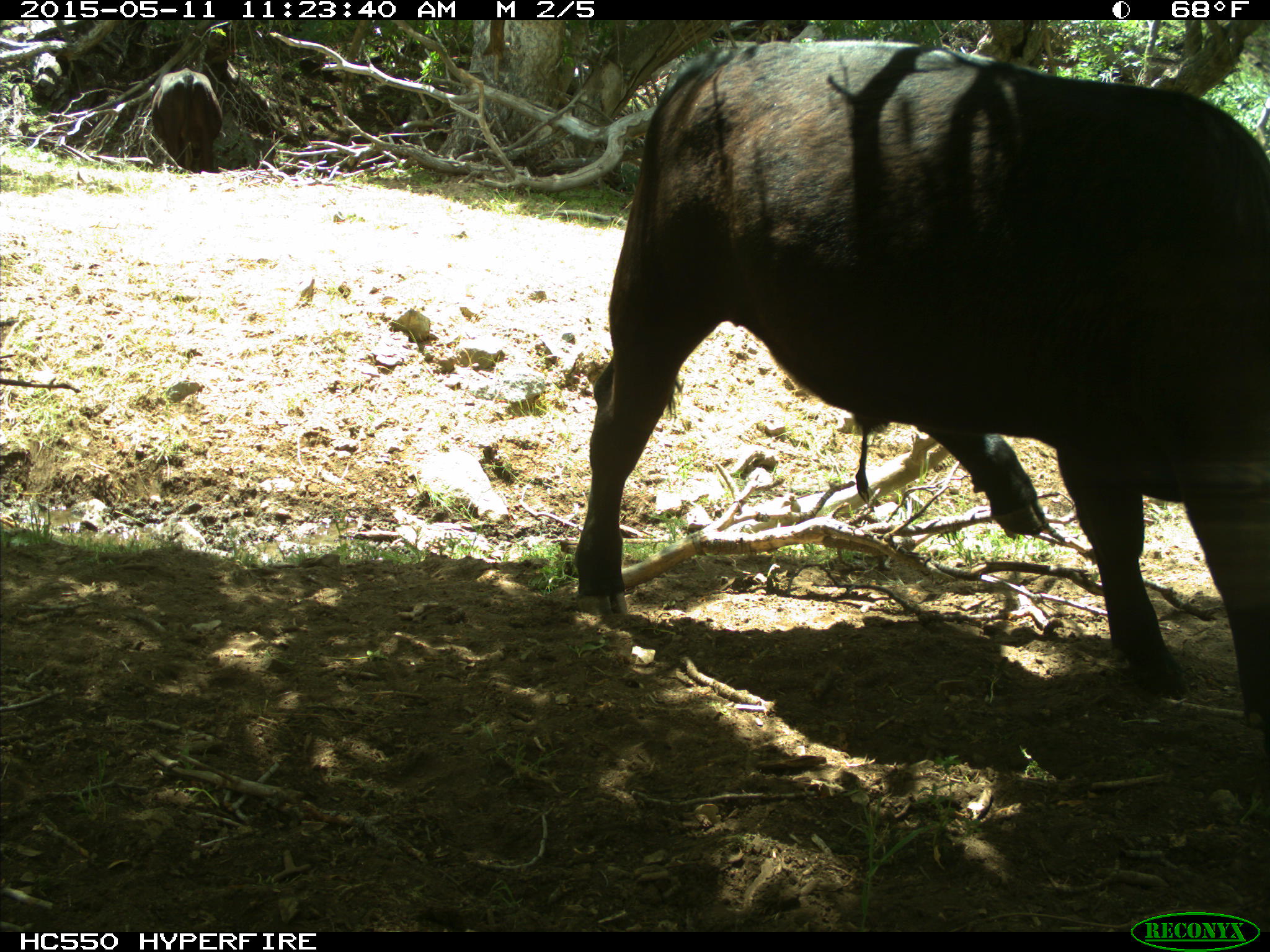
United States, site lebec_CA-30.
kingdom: Animalia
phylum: Chordata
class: Mammalia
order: Artiodactyla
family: Bovidae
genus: Bos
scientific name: Bos taurus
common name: domestic cow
Bos taurus (domestic cow).